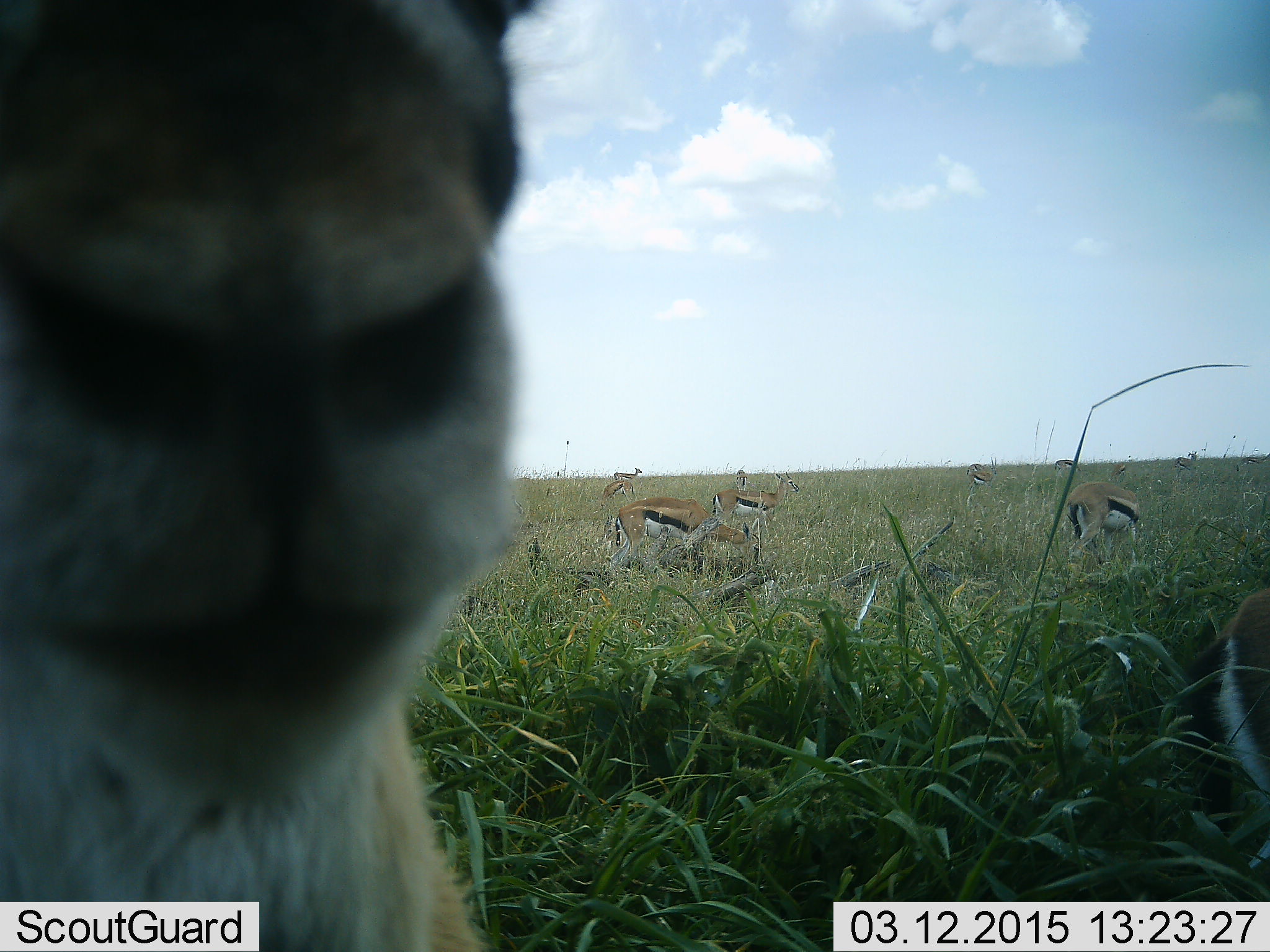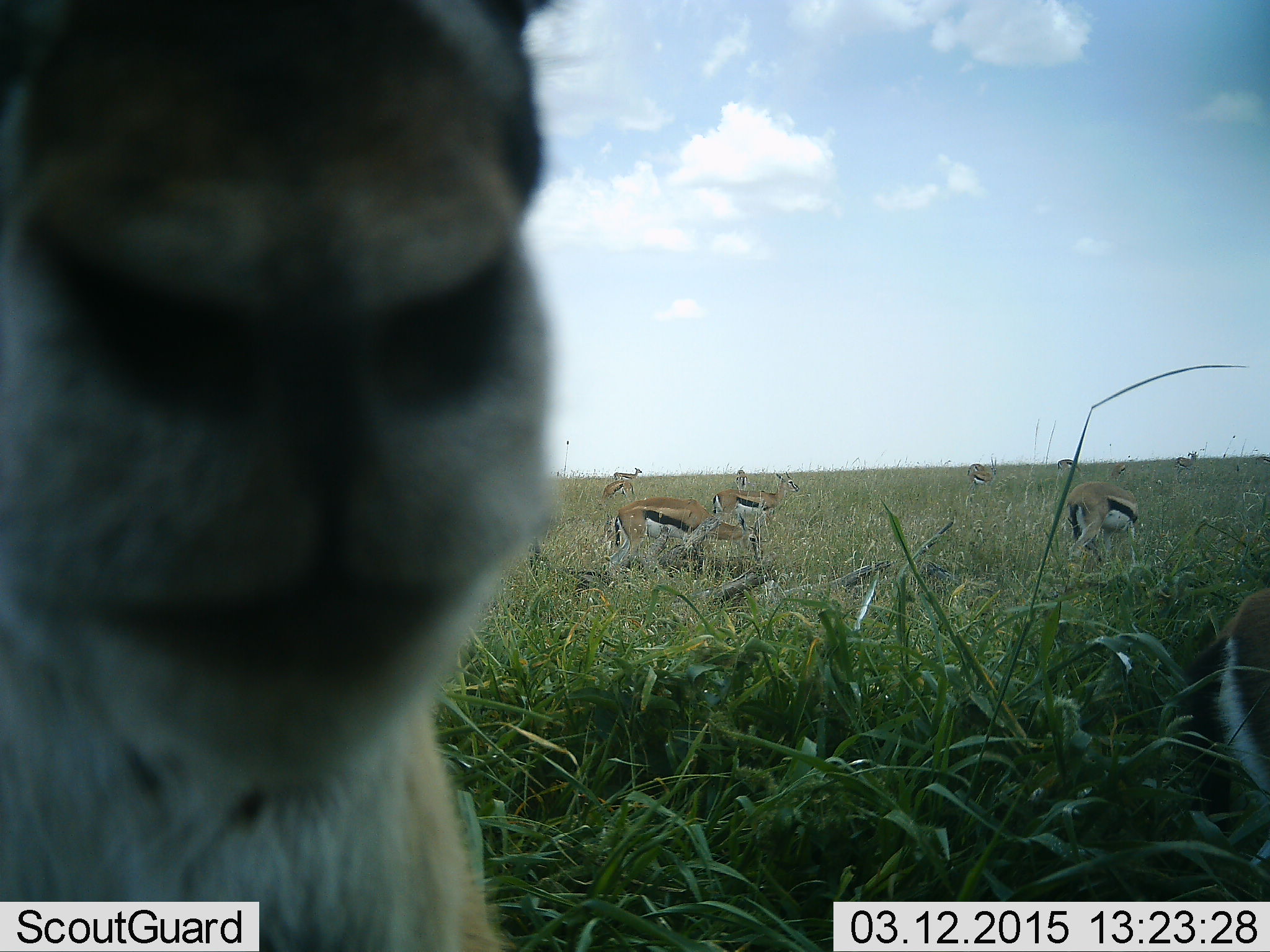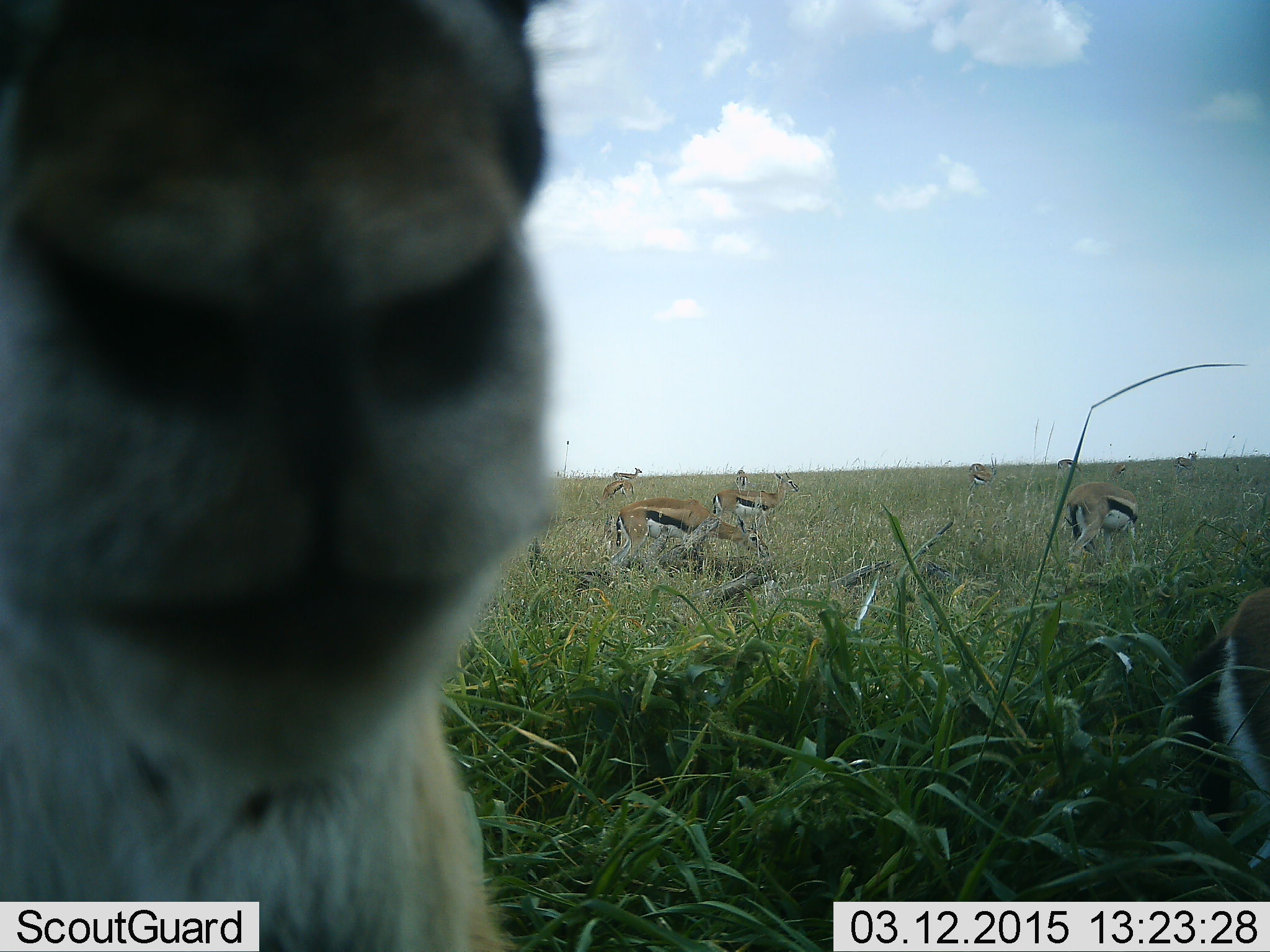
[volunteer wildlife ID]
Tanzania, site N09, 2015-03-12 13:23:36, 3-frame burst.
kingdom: Animalia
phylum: Chordata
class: Mammalia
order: Artiodactyla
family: Bovidae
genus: Eudorcas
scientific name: Eudorcas thomsonii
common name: thomson's gazelle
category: gazellethomsons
Gazellethomsons (thomson's gazelle) (Eudorcas thomsonii), count 10. Behavior (volunteer vote fractions): standing 80%, resting 0%, moving 10%, interacting 20%. Young present (vote fraction): 10%. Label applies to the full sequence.